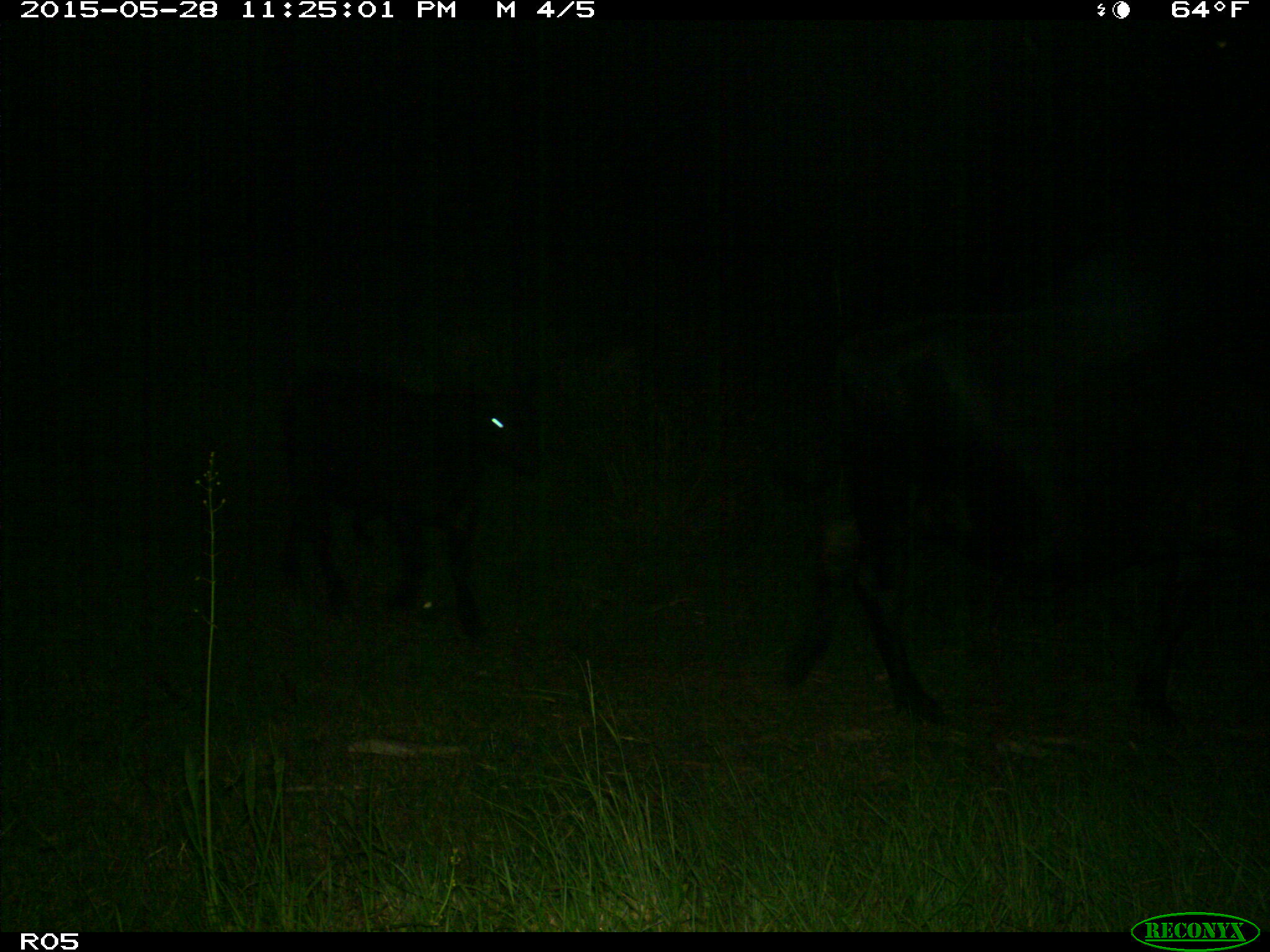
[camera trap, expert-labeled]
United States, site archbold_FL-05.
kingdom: Animalia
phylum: Chordata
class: Mammalia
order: Artiodactyla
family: Bovidae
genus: Bos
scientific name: Bos taurus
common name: domestic cow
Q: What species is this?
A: Bos taurus (domestic cow).